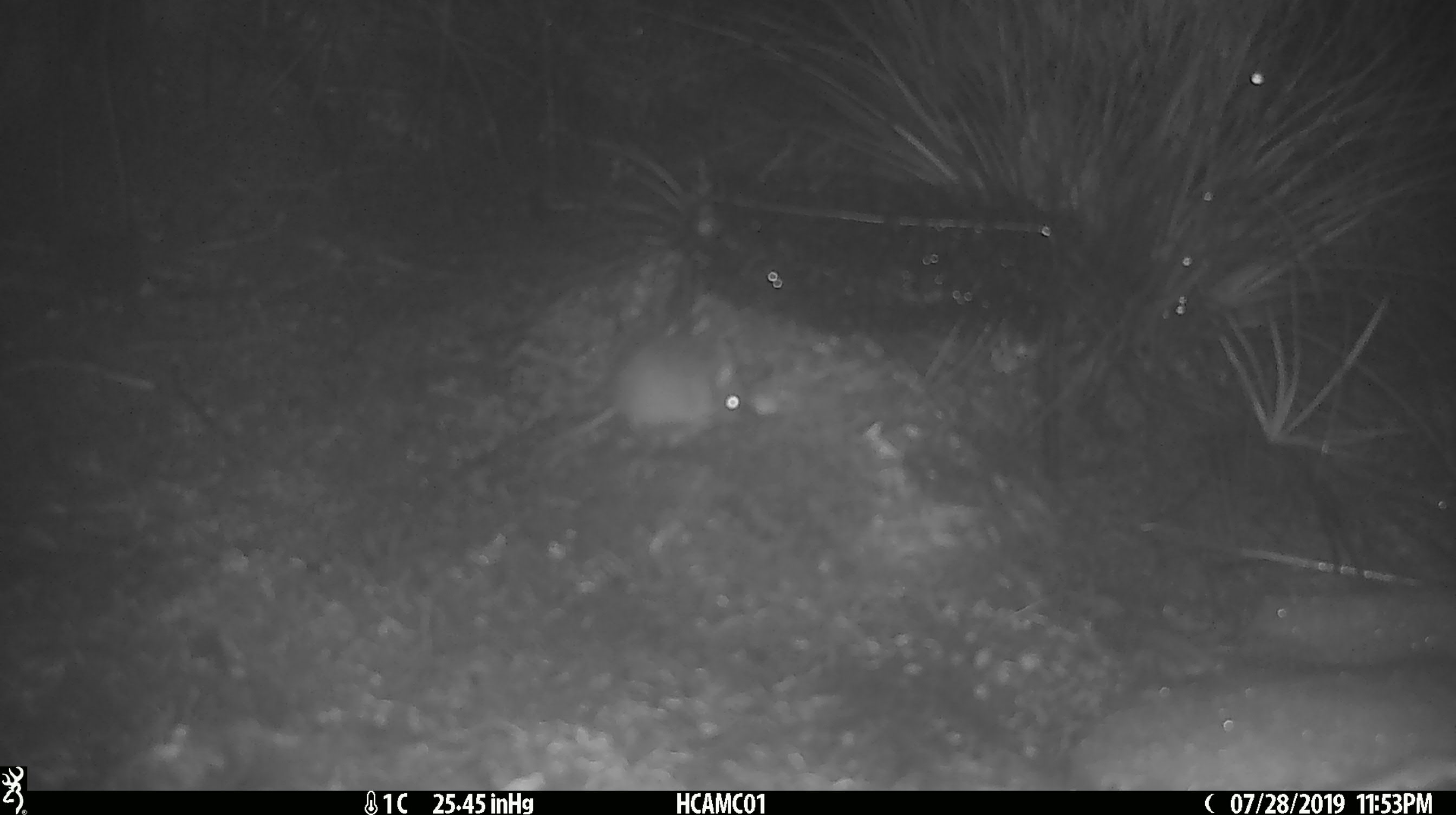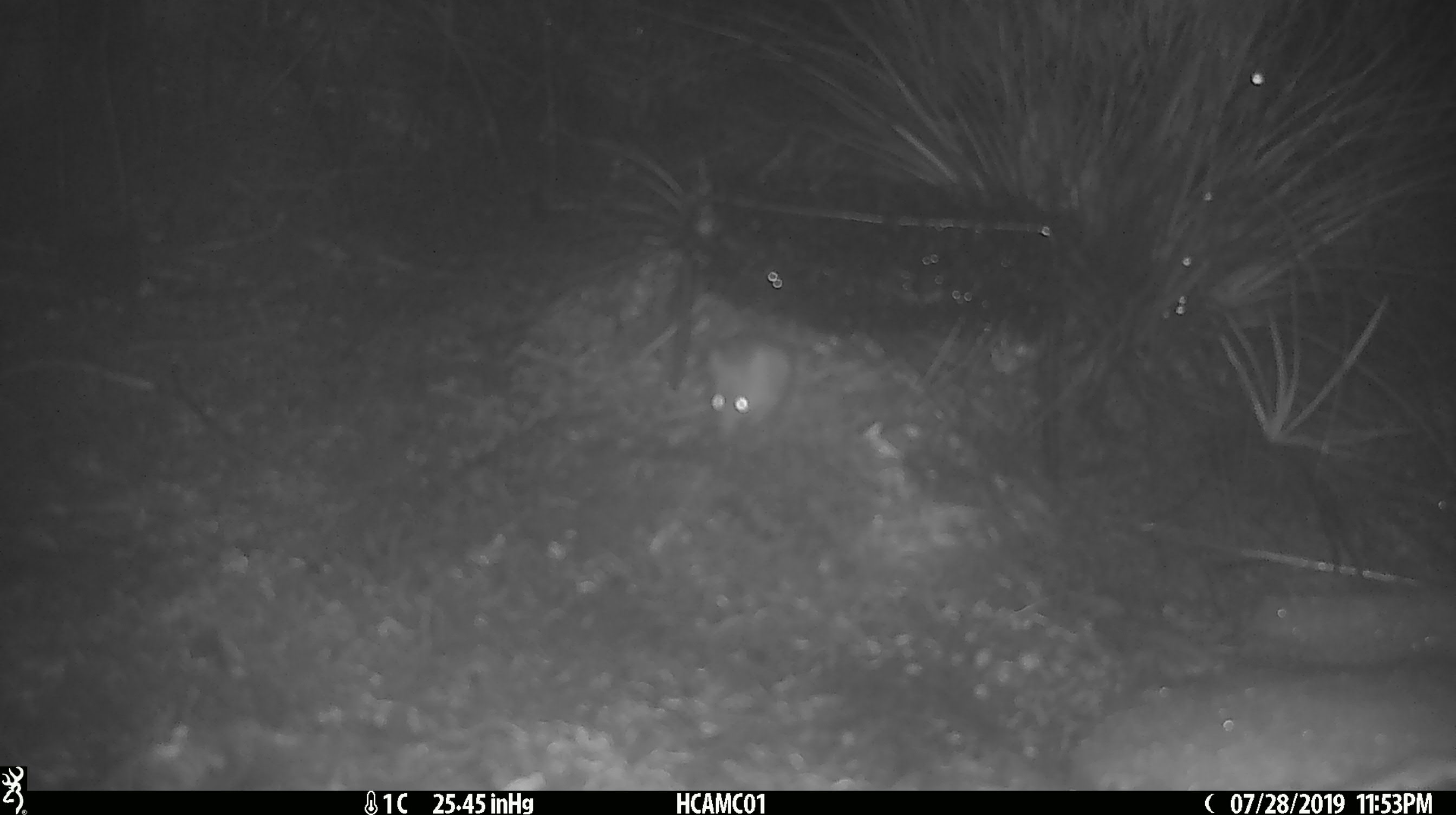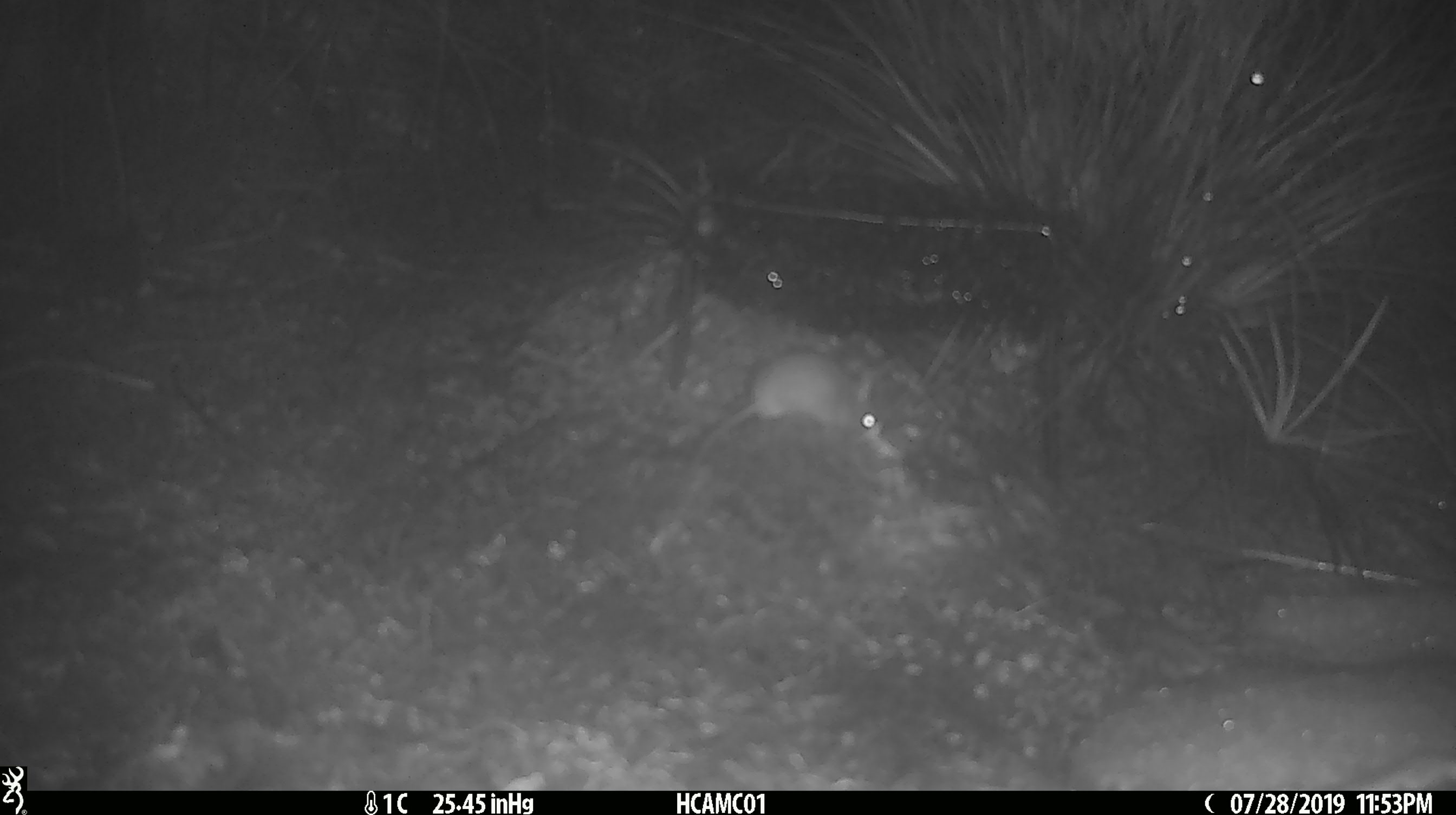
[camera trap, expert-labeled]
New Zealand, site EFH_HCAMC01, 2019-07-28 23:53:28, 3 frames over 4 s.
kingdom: Animalia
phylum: Chordata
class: Mammalia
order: Rodentia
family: Muridae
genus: Mus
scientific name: Mus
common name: mouse